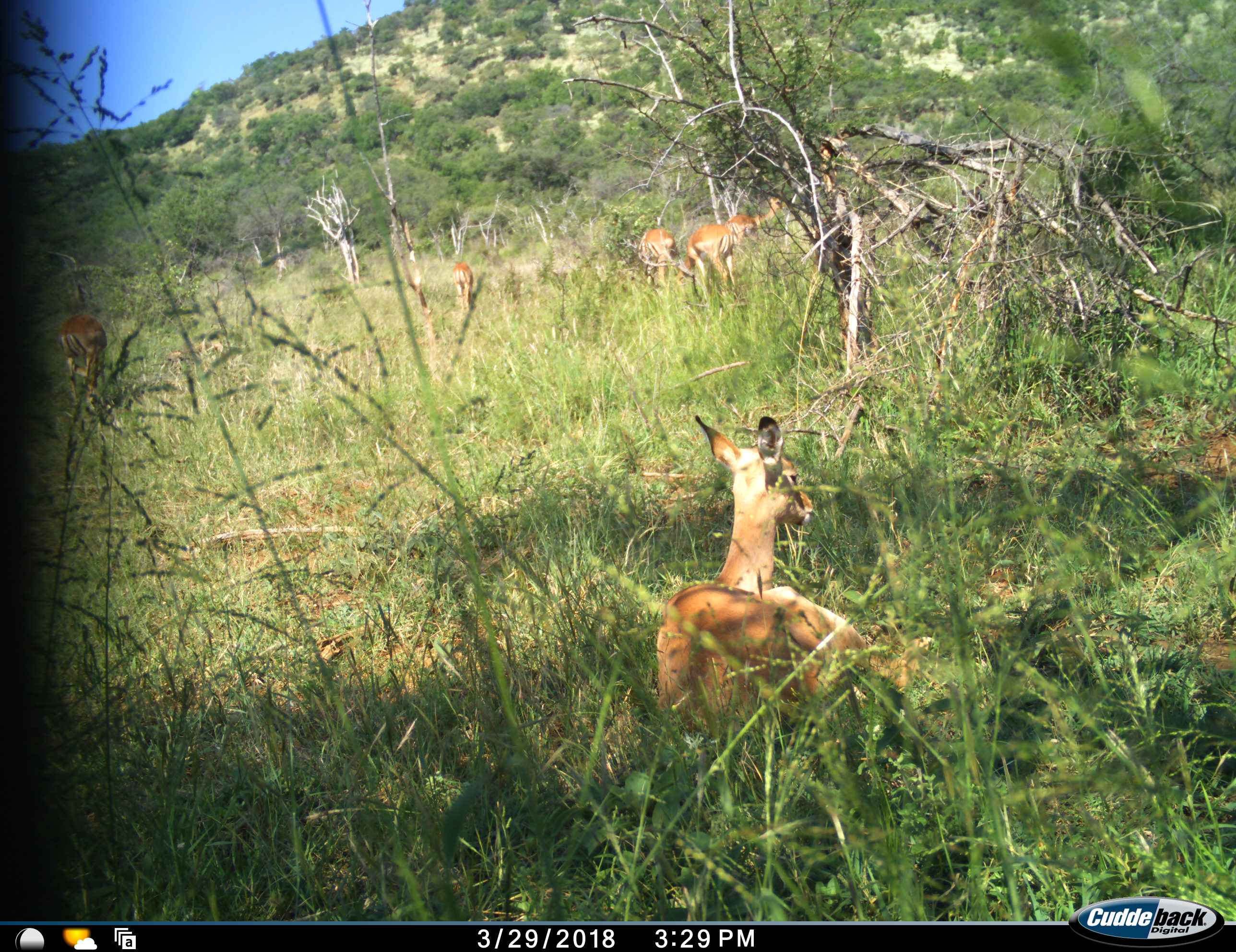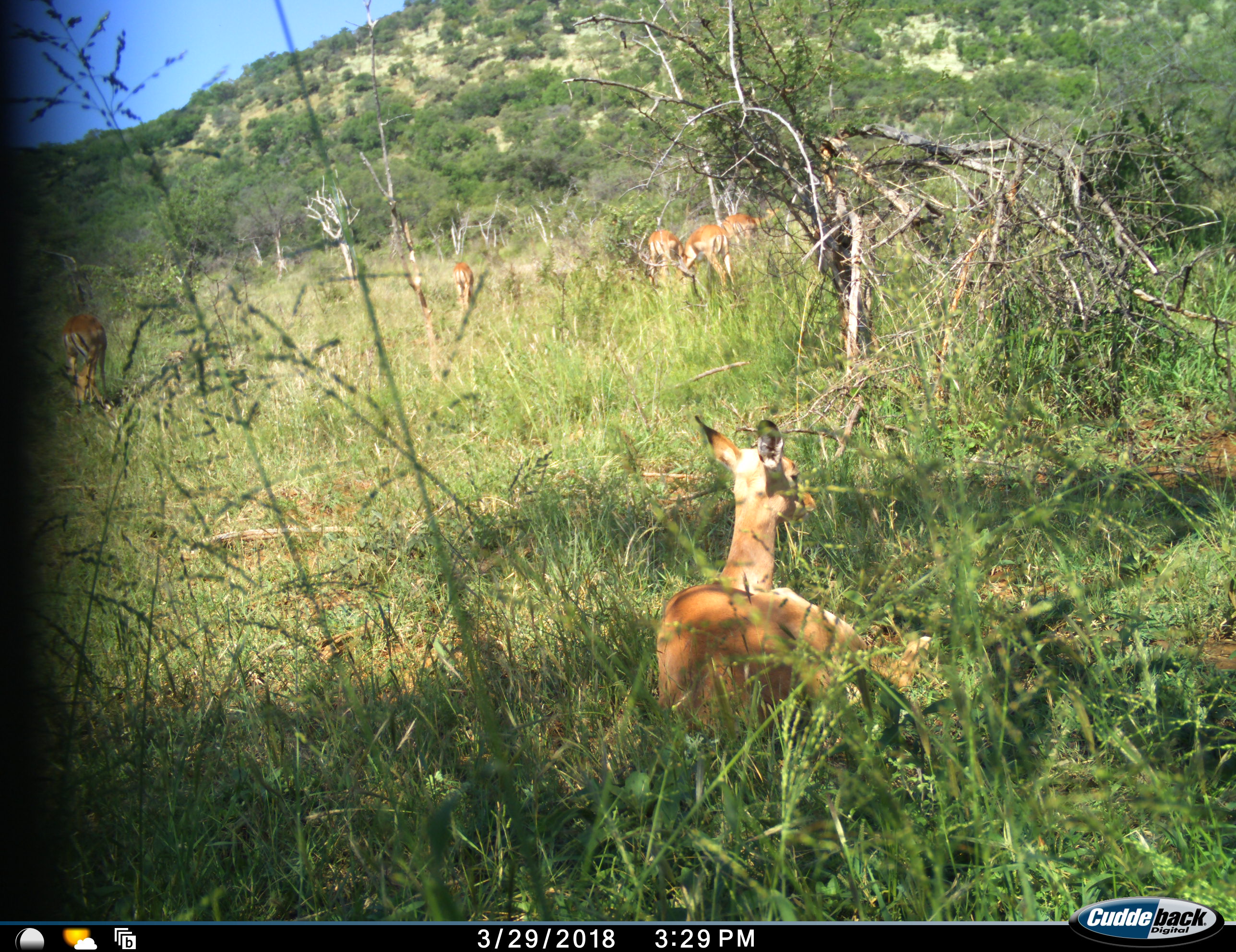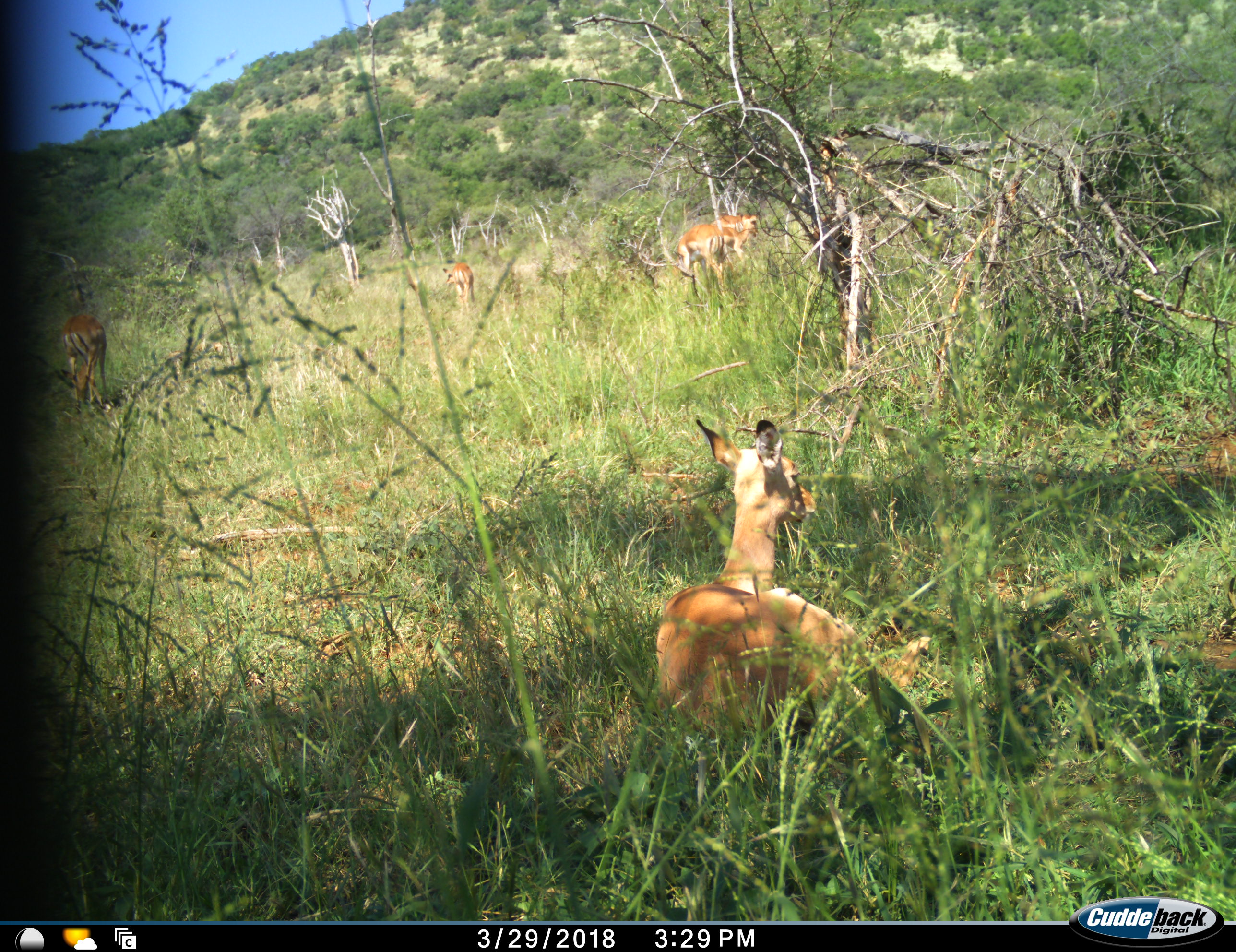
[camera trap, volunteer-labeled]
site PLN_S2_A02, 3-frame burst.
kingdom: Animalia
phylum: Chordata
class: Mammalia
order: Artiodactyla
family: Bovidae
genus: Aepyceros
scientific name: Aepyceros melampus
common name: impala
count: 6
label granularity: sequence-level